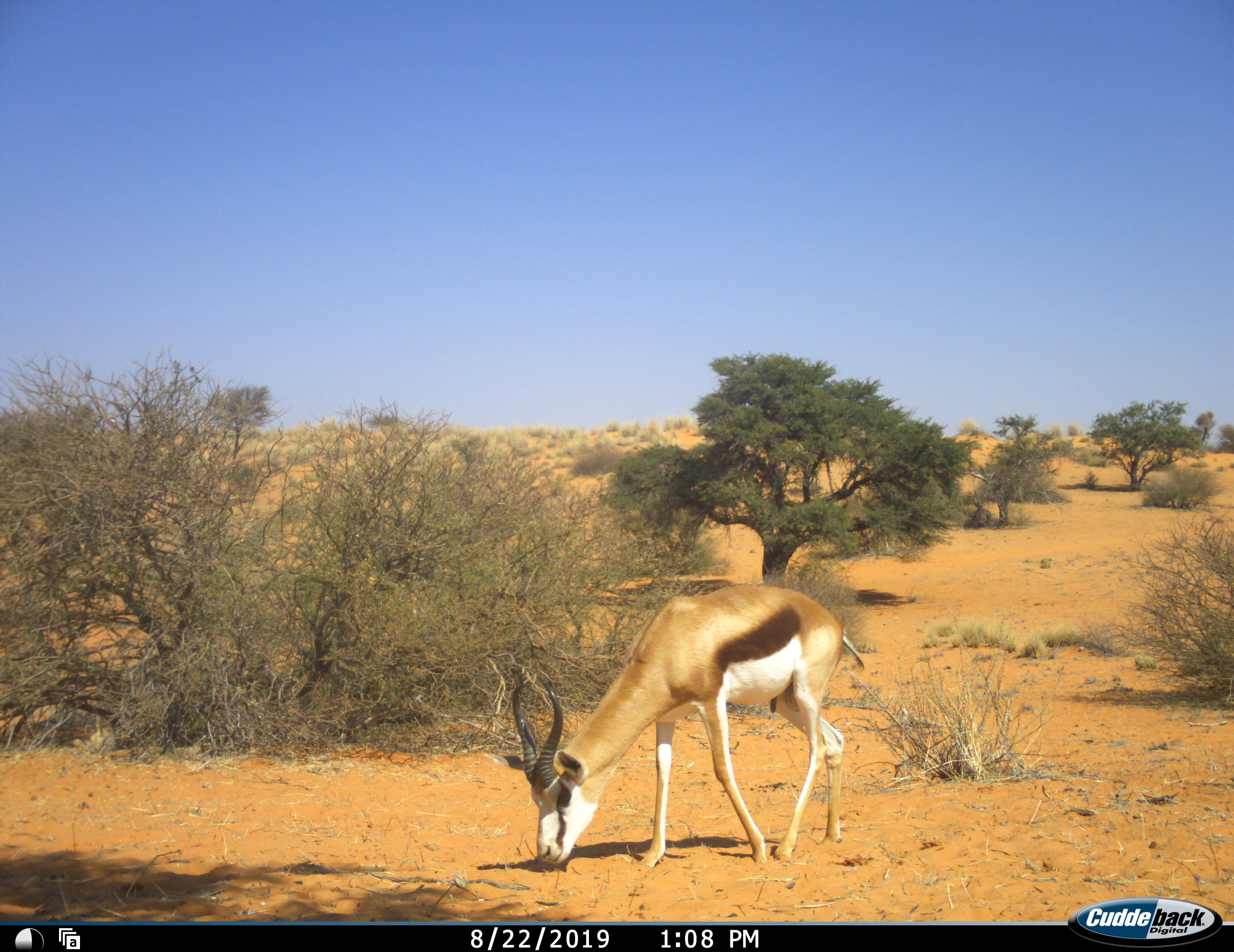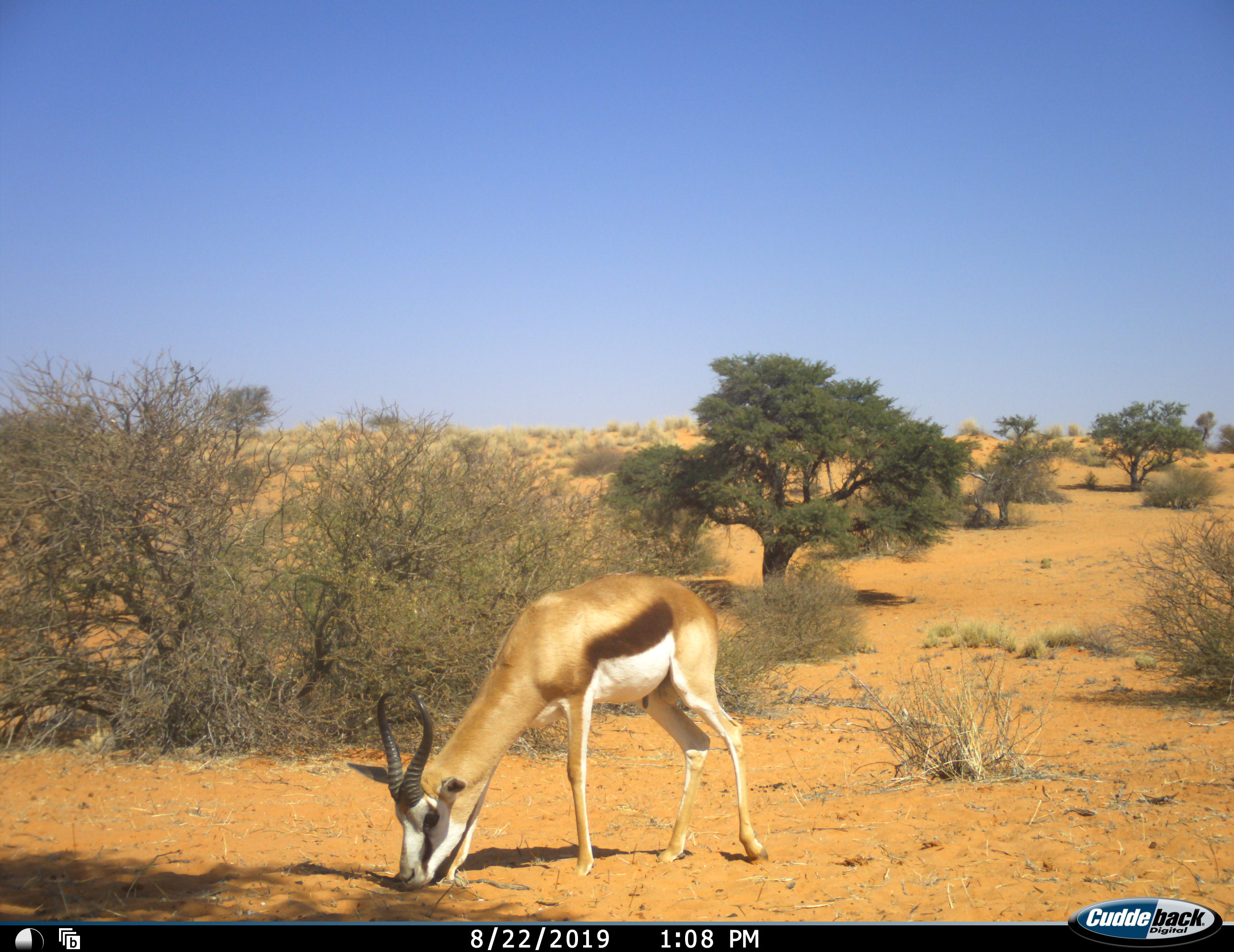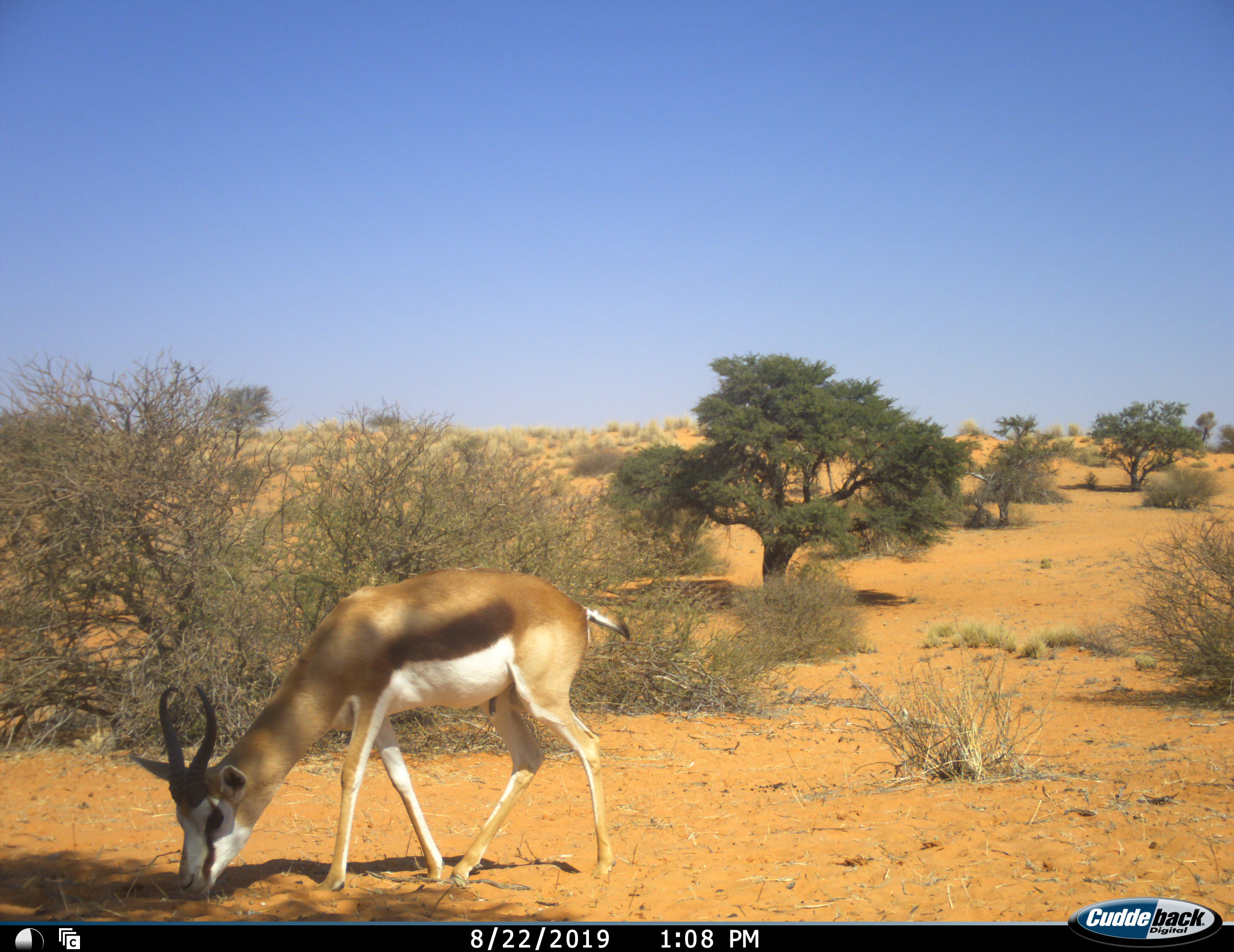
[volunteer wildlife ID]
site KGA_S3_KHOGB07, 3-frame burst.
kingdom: Animalia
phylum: Chordata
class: Mammalia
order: Artiodactyla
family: Bovidae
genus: Antidorcas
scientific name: Antidorcas marsupialis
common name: springbok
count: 1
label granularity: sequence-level